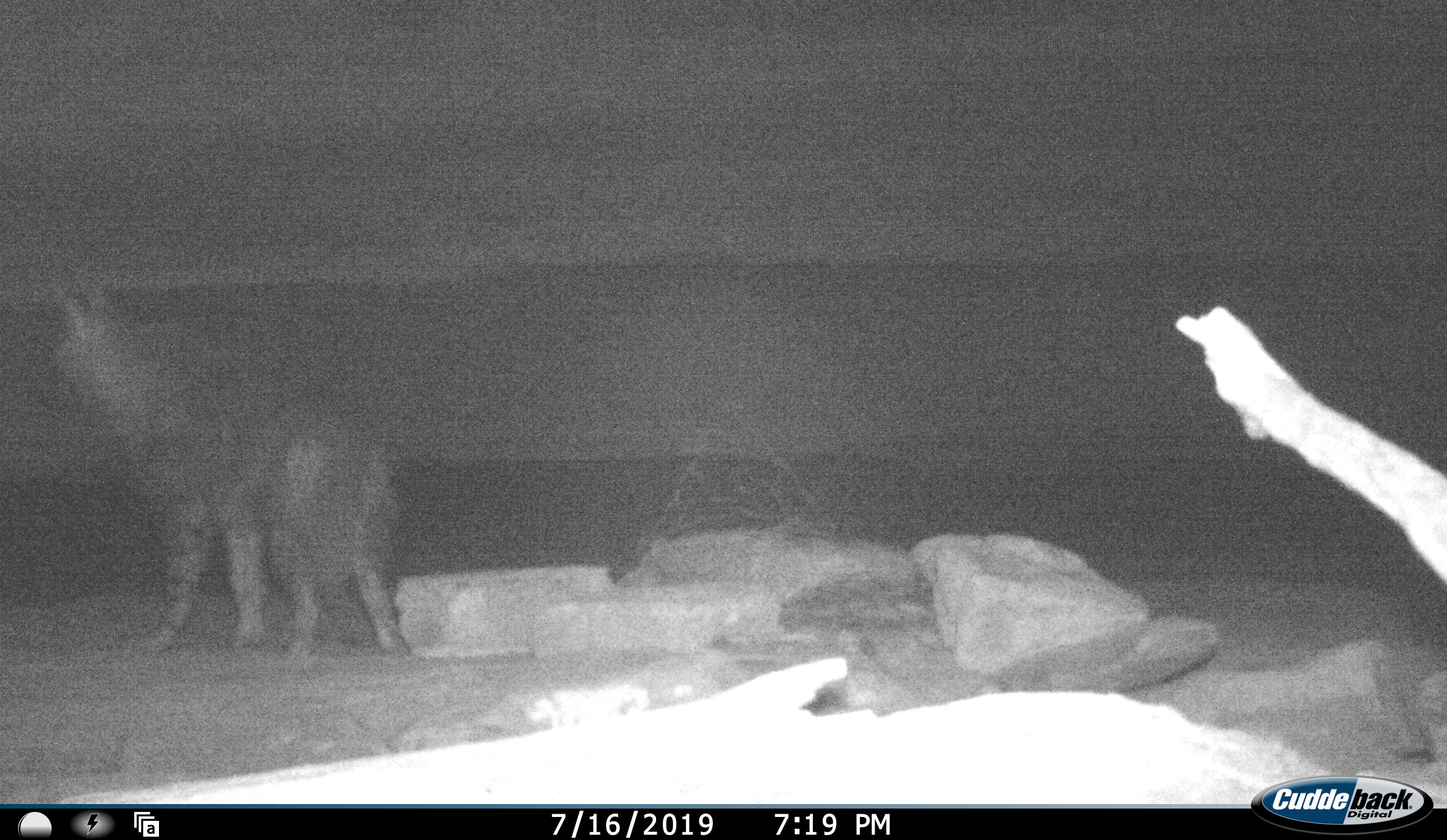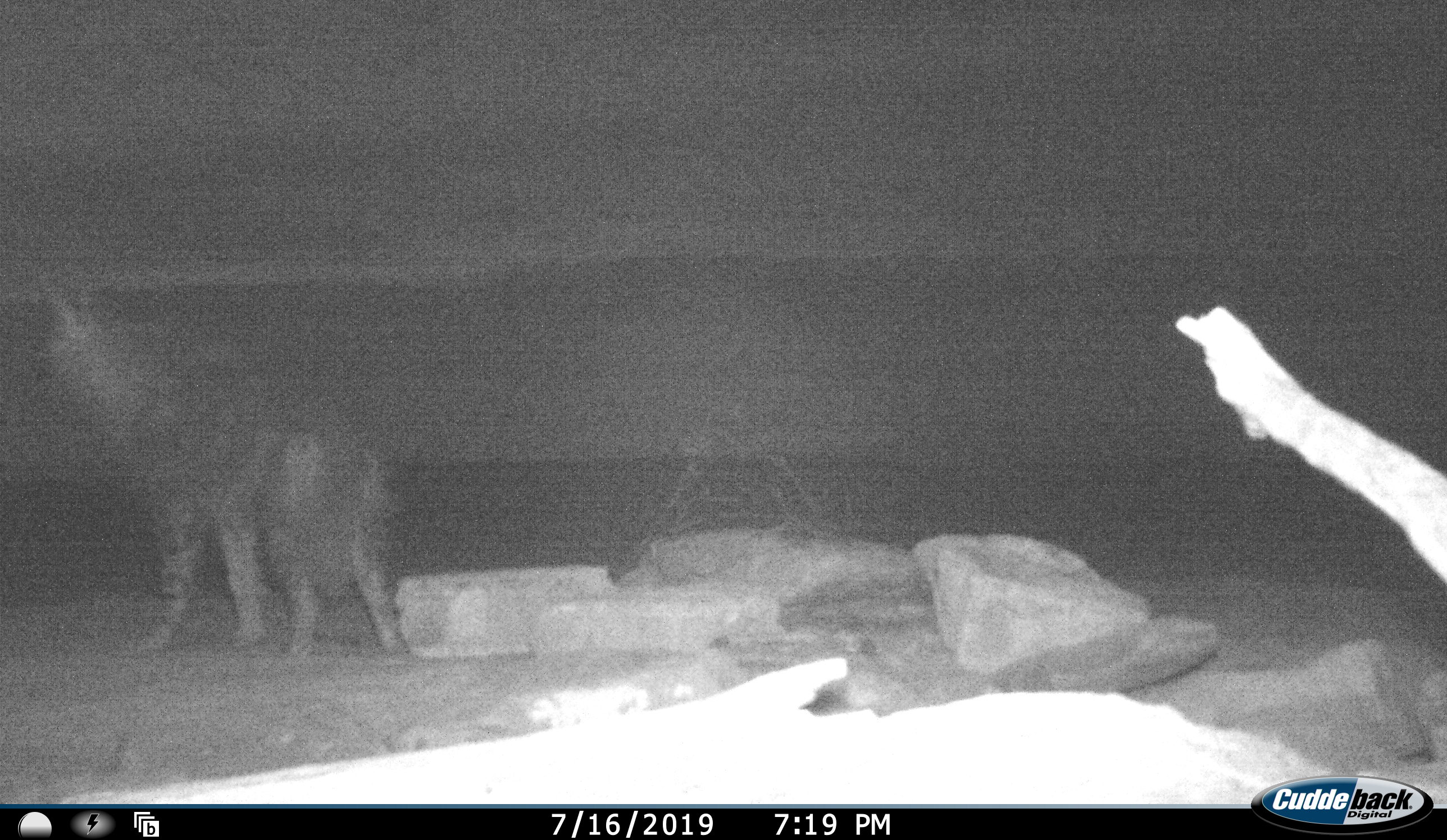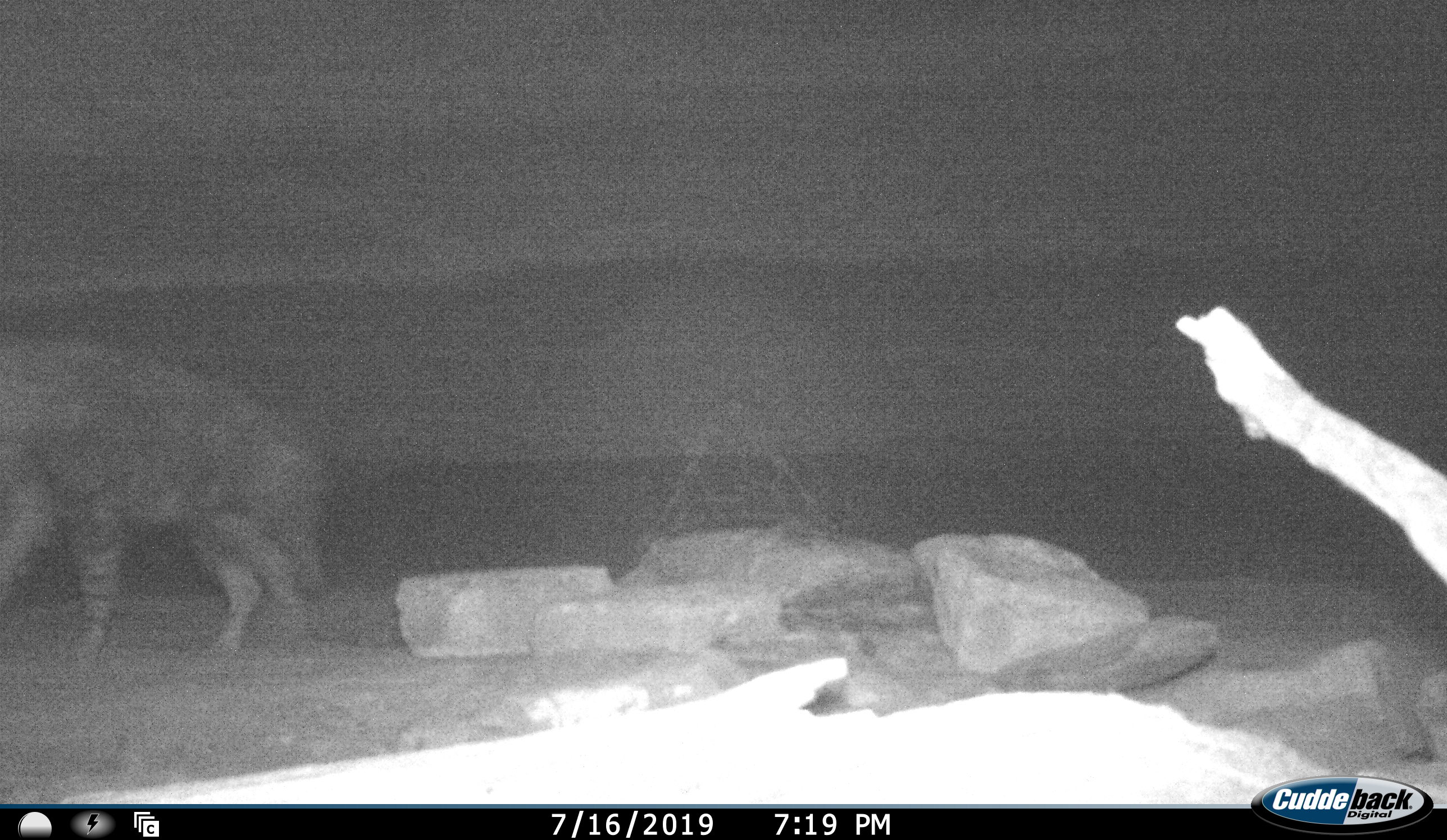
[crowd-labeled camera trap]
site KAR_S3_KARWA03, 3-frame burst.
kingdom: Animalia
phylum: Chordata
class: Mammalia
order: Carnivora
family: Hyaenidae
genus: Parahyaena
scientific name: Parahyaena brunnea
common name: brown hyena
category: hyenabrown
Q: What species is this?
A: Hyenabrown (brown hyena) (Parahyaena brunnea).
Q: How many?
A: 1.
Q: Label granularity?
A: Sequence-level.